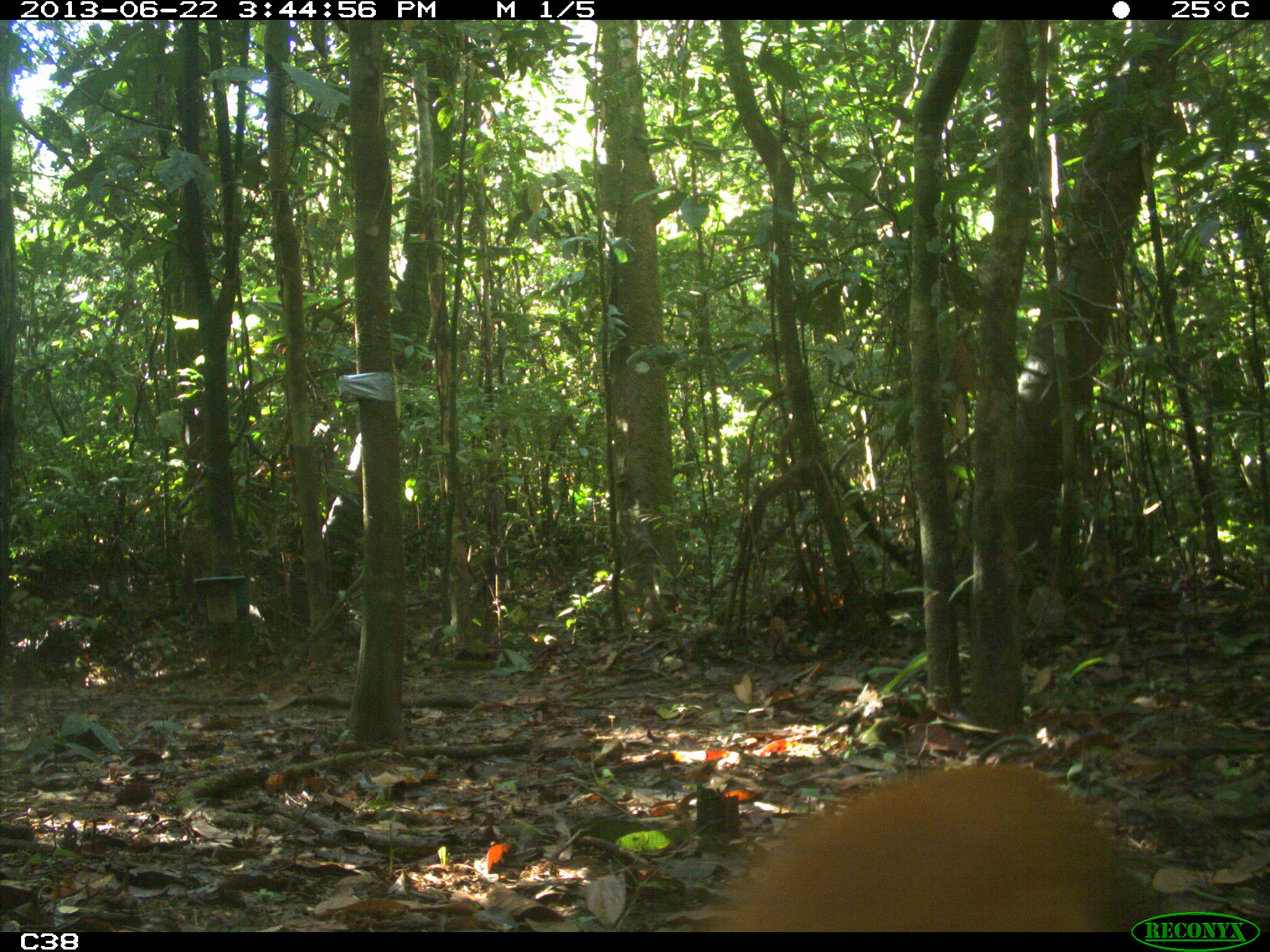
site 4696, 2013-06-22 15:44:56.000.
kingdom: Animalia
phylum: Chordata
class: Mammalia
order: Rodentia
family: Dasyproctidae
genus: Dasyprocta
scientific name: Dasyprocta leporina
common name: red-rumped agouti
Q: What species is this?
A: Dasyprocta leporina (red-rumped agouti).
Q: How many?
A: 1.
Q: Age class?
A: Adult.